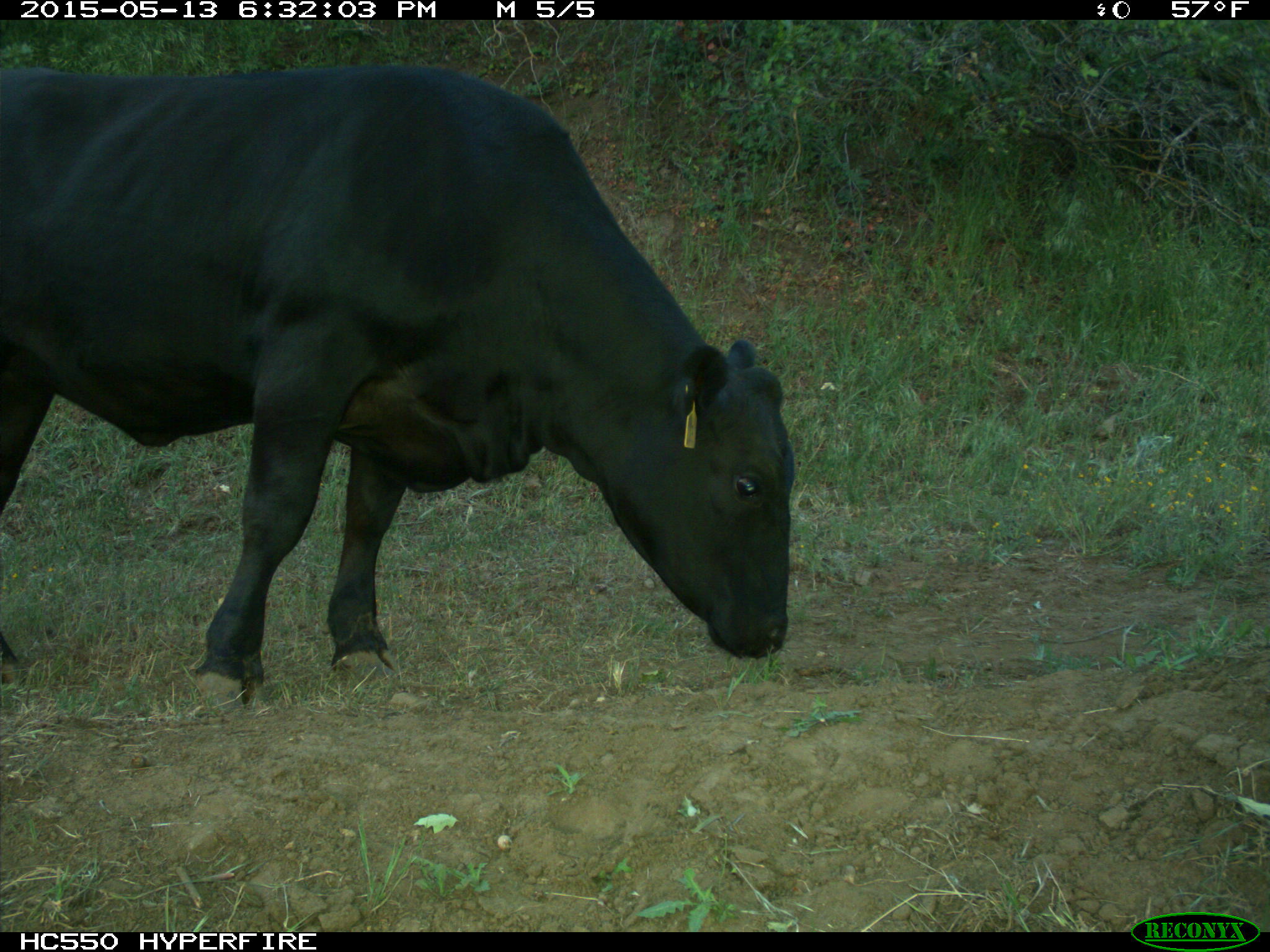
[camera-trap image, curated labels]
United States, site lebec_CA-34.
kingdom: Animalia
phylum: Chordata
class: Mammalia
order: Artiodactyla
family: Bovidae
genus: Bos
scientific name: Bos taurus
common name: domestic cow